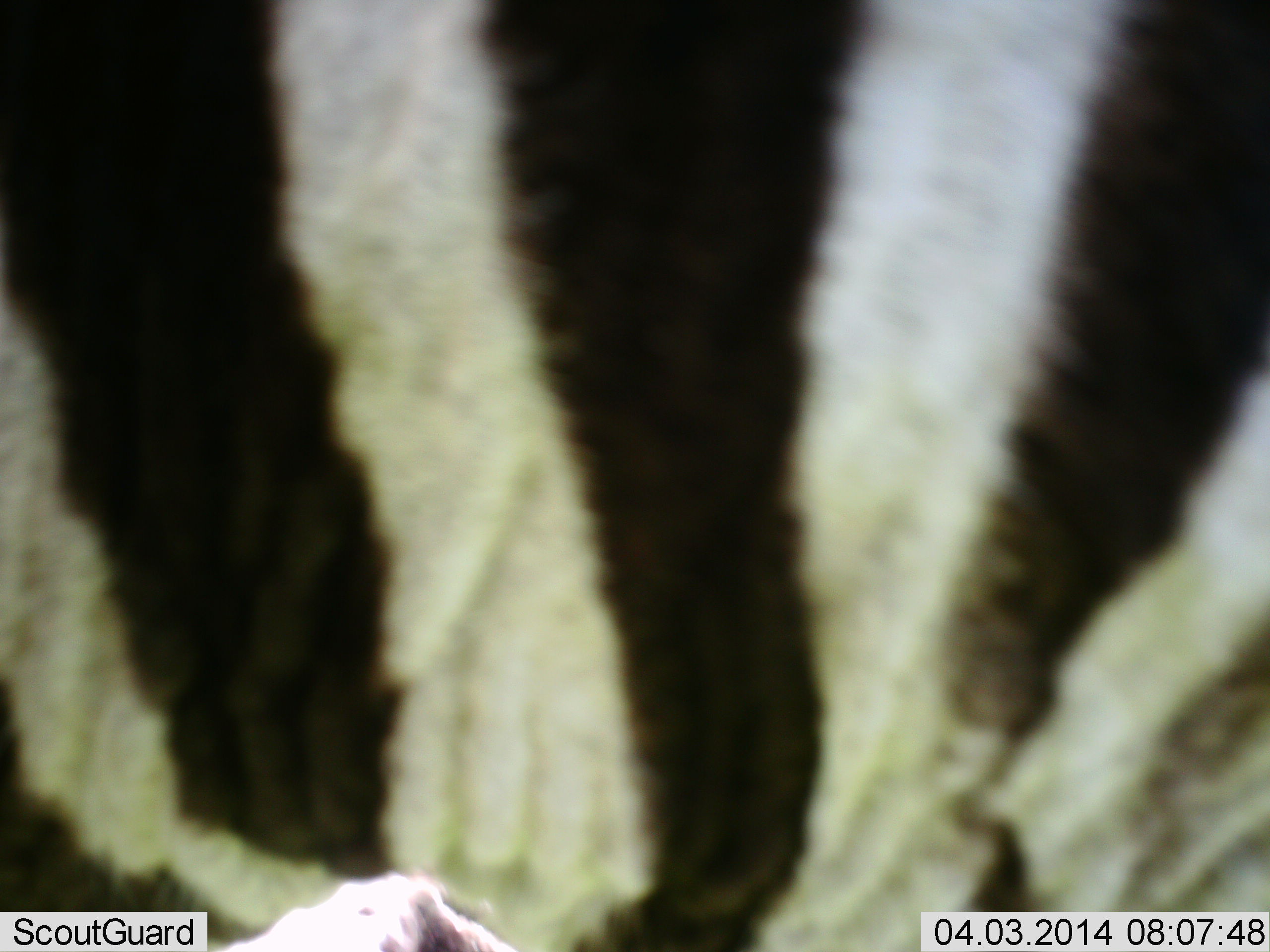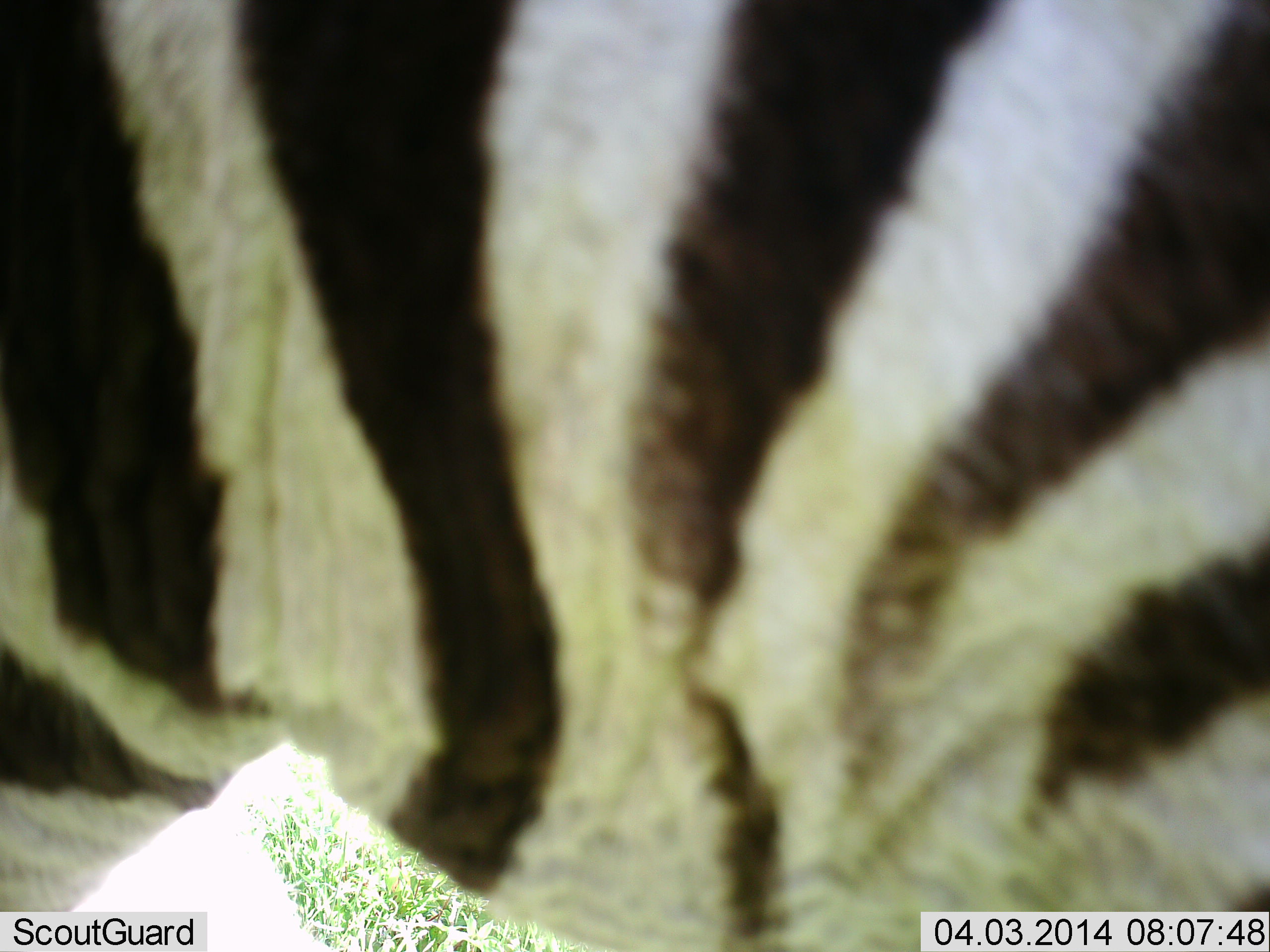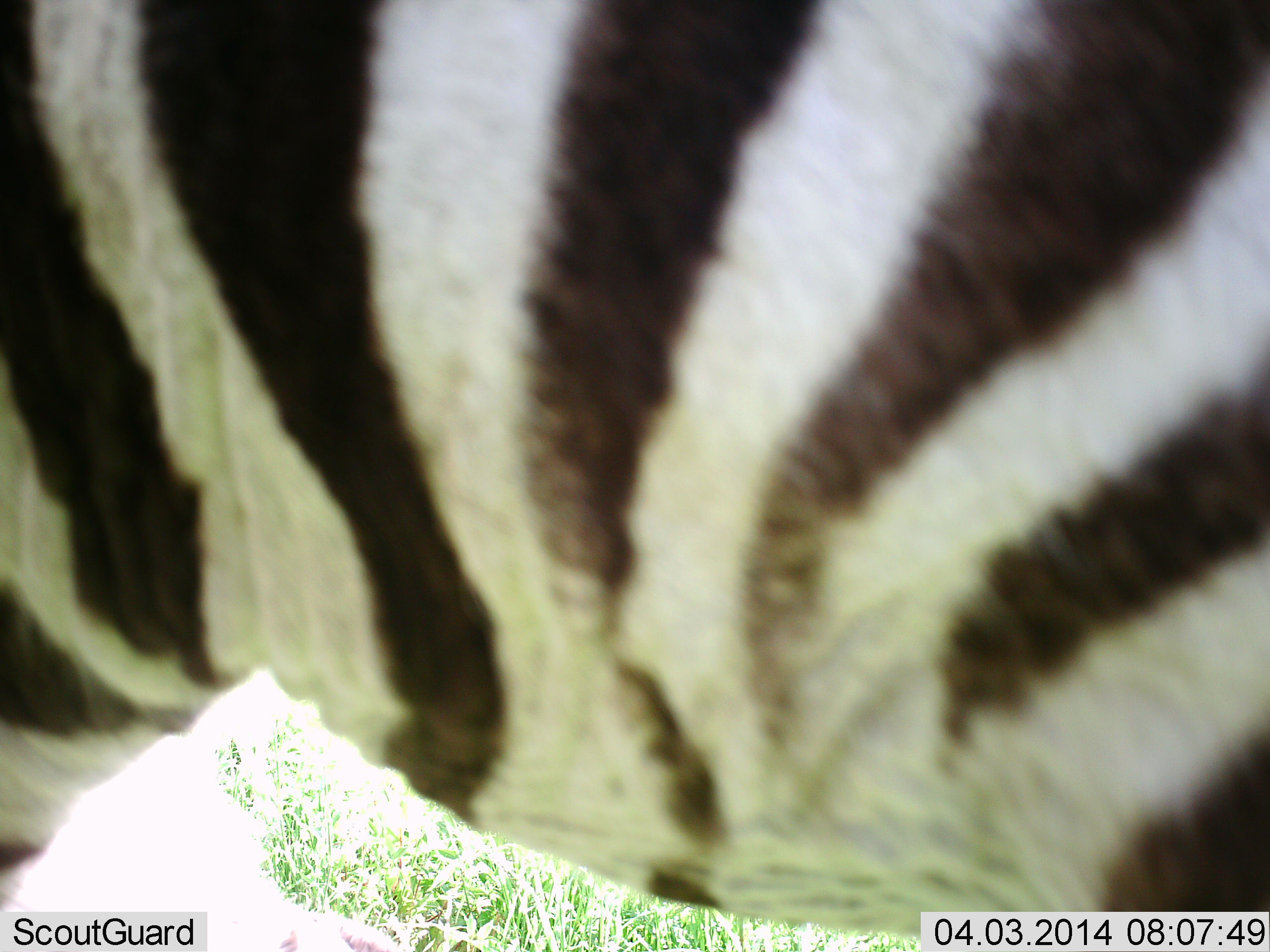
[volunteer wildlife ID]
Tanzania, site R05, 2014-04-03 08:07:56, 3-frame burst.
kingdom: Animalia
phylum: Chordata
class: Mammalia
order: Perissodactyla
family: Equidae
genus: Equus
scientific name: Equus quagga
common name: plains zebra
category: zebra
Zebra (plains zebra) (Equus quagga), count 1. Behavior (volunteer vote fractions): standing 80%, resting 0%, moving 20%, interacting 0%. Young present (vote fraction): 0%. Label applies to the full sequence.